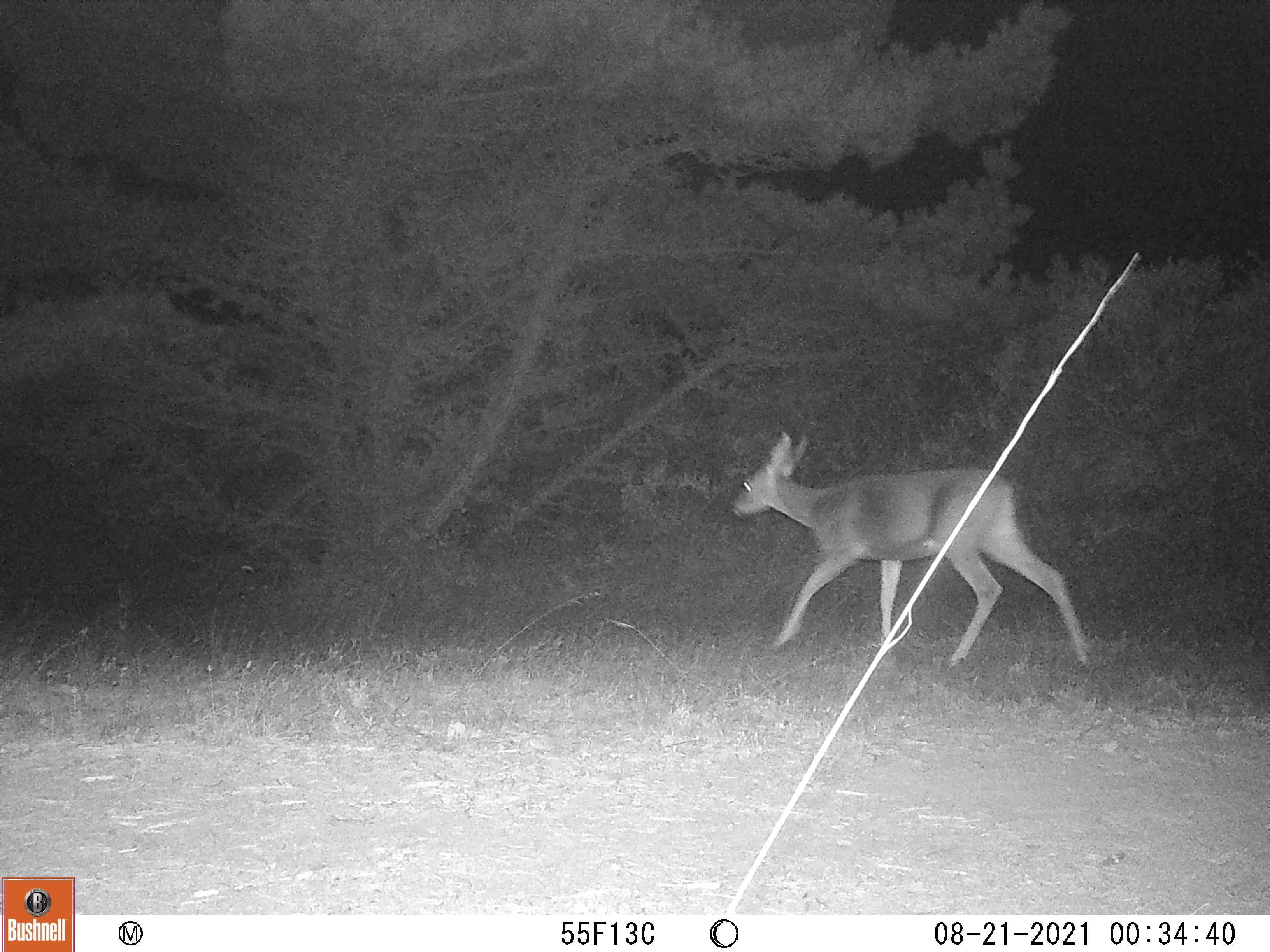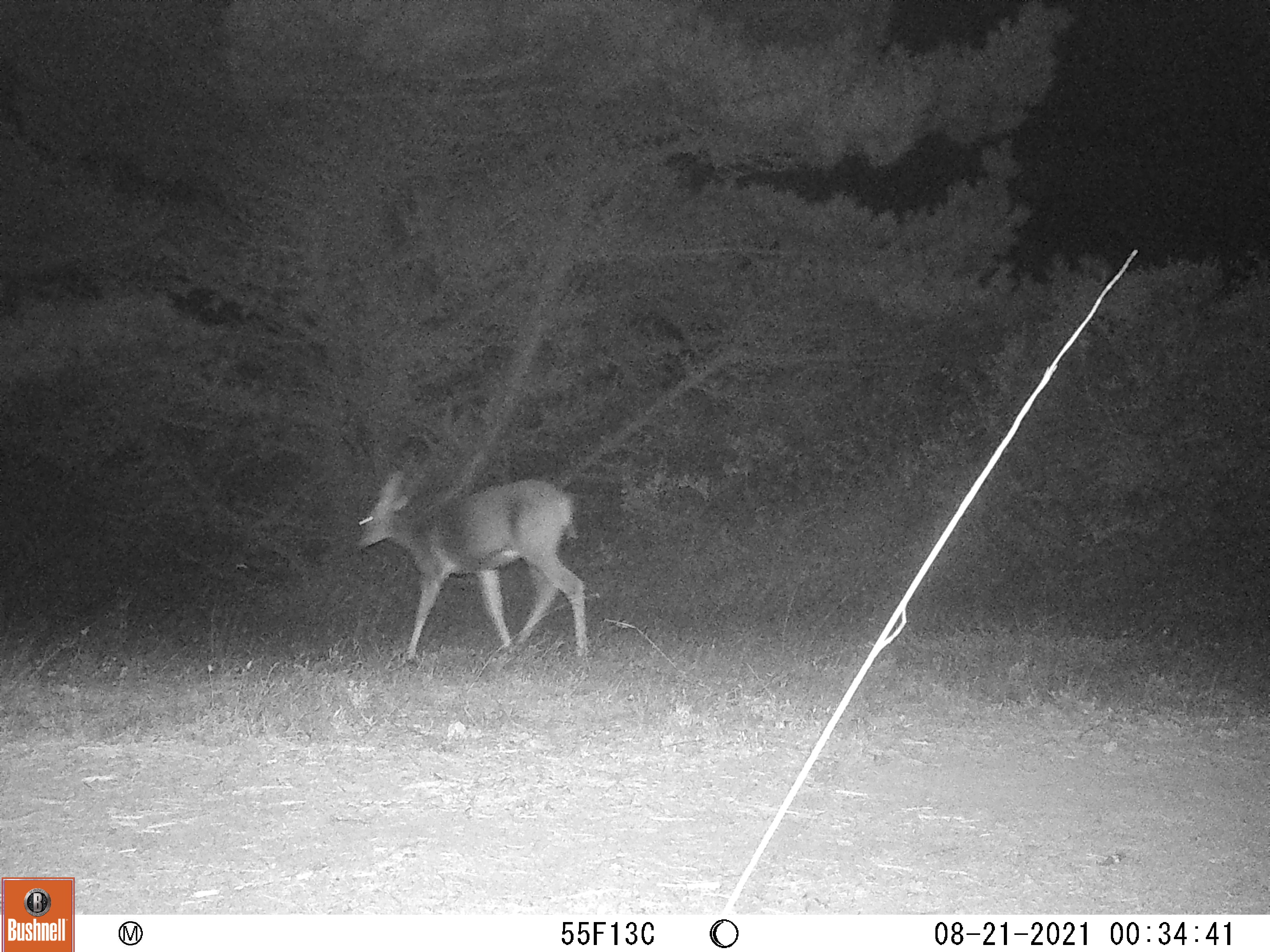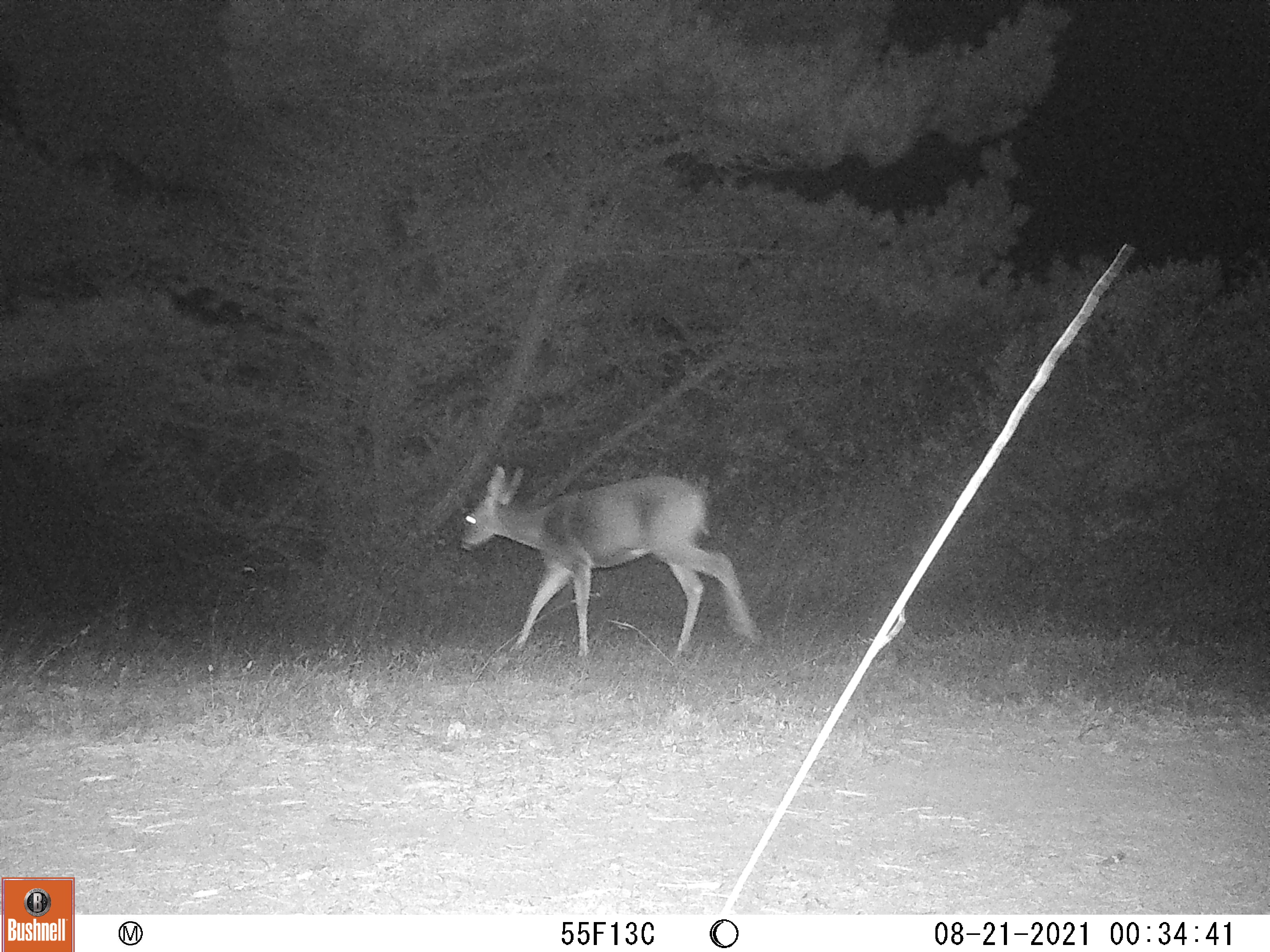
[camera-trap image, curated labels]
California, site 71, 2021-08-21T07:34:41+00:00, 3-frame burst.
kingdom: Animalia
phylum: Chordata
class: Mammalia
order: Artiodactyla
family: Cervidae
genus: Odocoileus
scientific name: Odocoileus hemionus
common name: mule deer